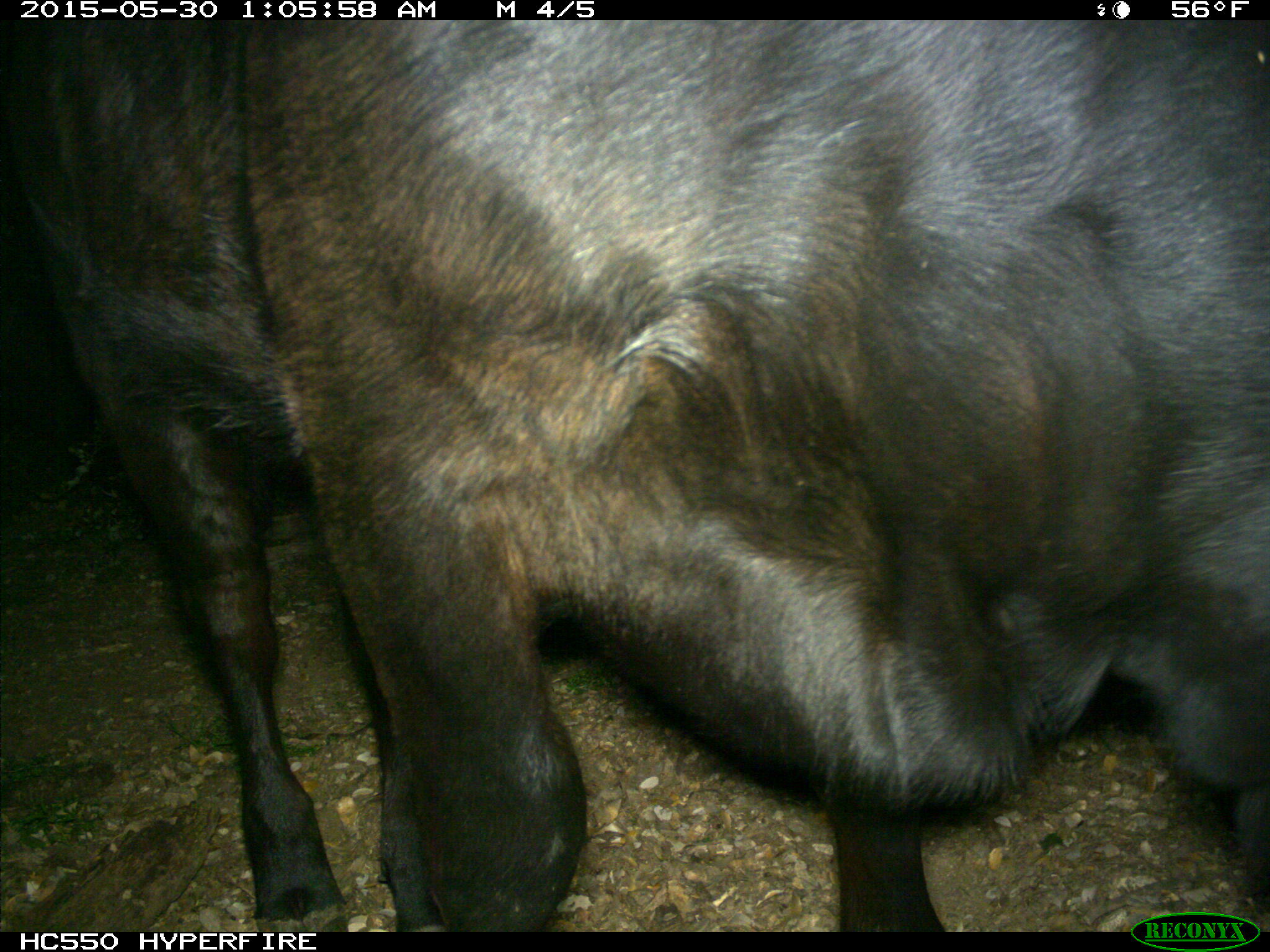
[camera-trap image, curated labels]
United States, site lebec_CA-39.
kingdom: Animalia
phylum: Chordata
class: Mammalia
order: Artiodactyla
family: Bovidae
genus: Bos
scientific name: Bos taurus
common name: domestic cow